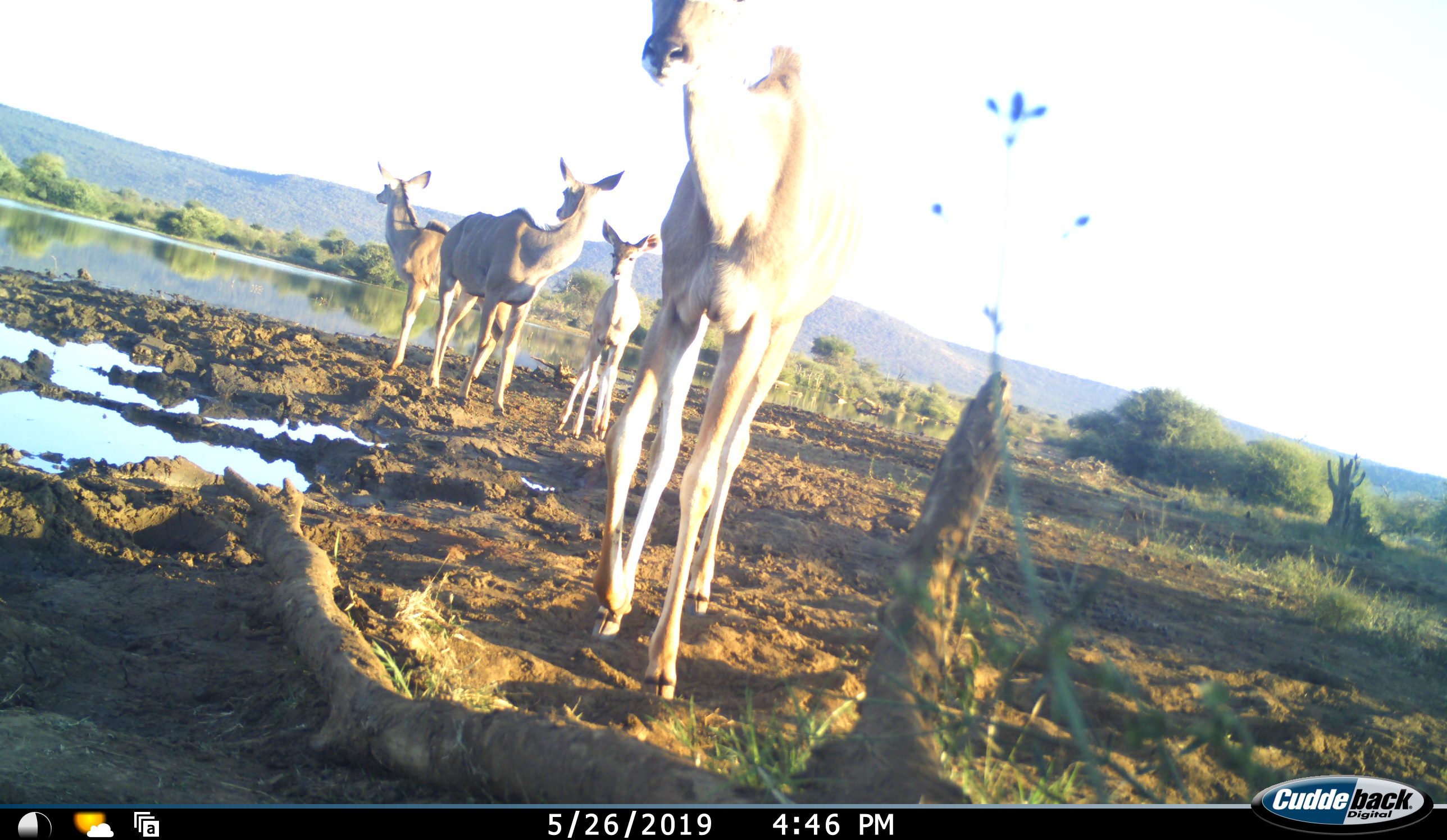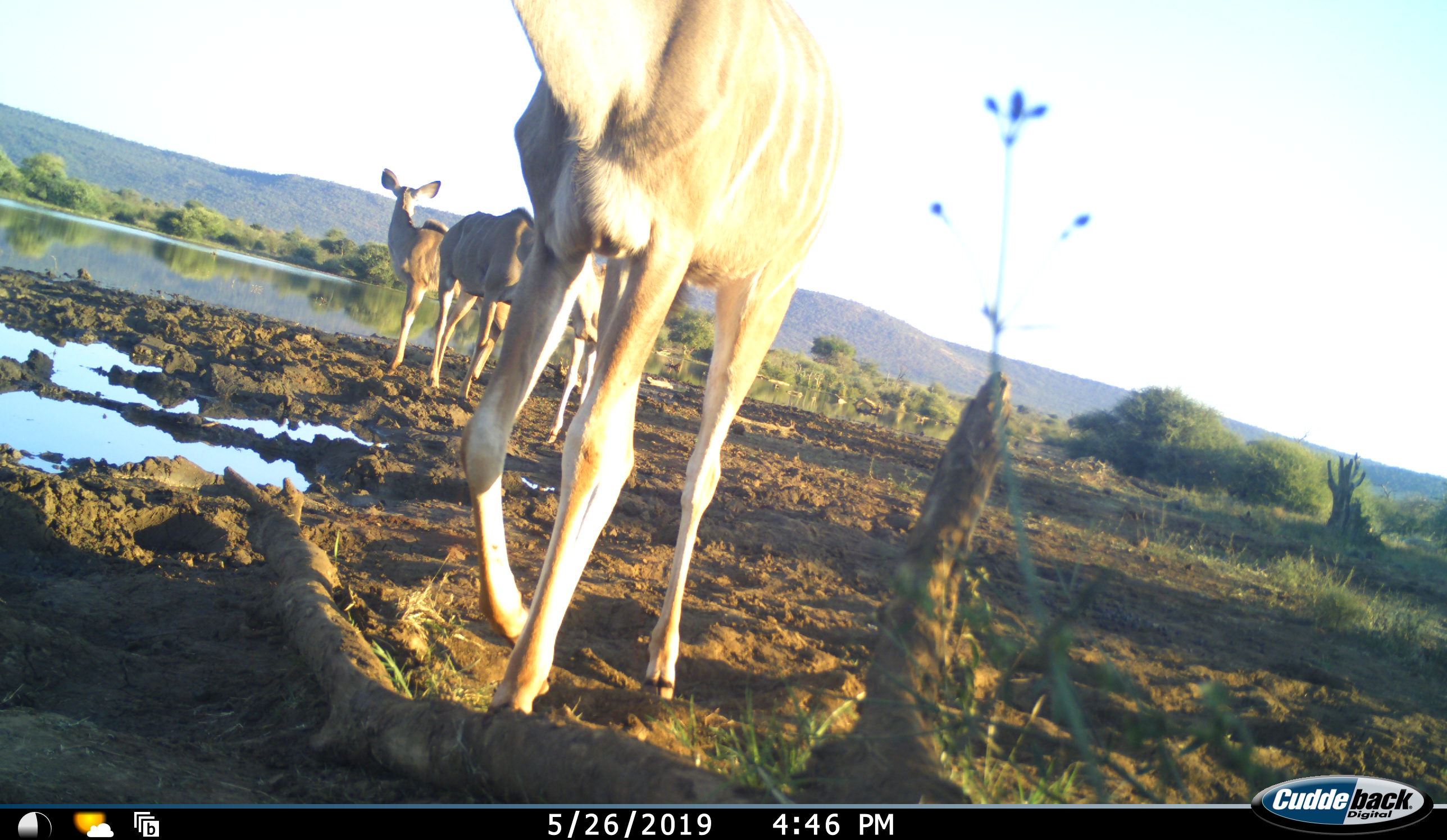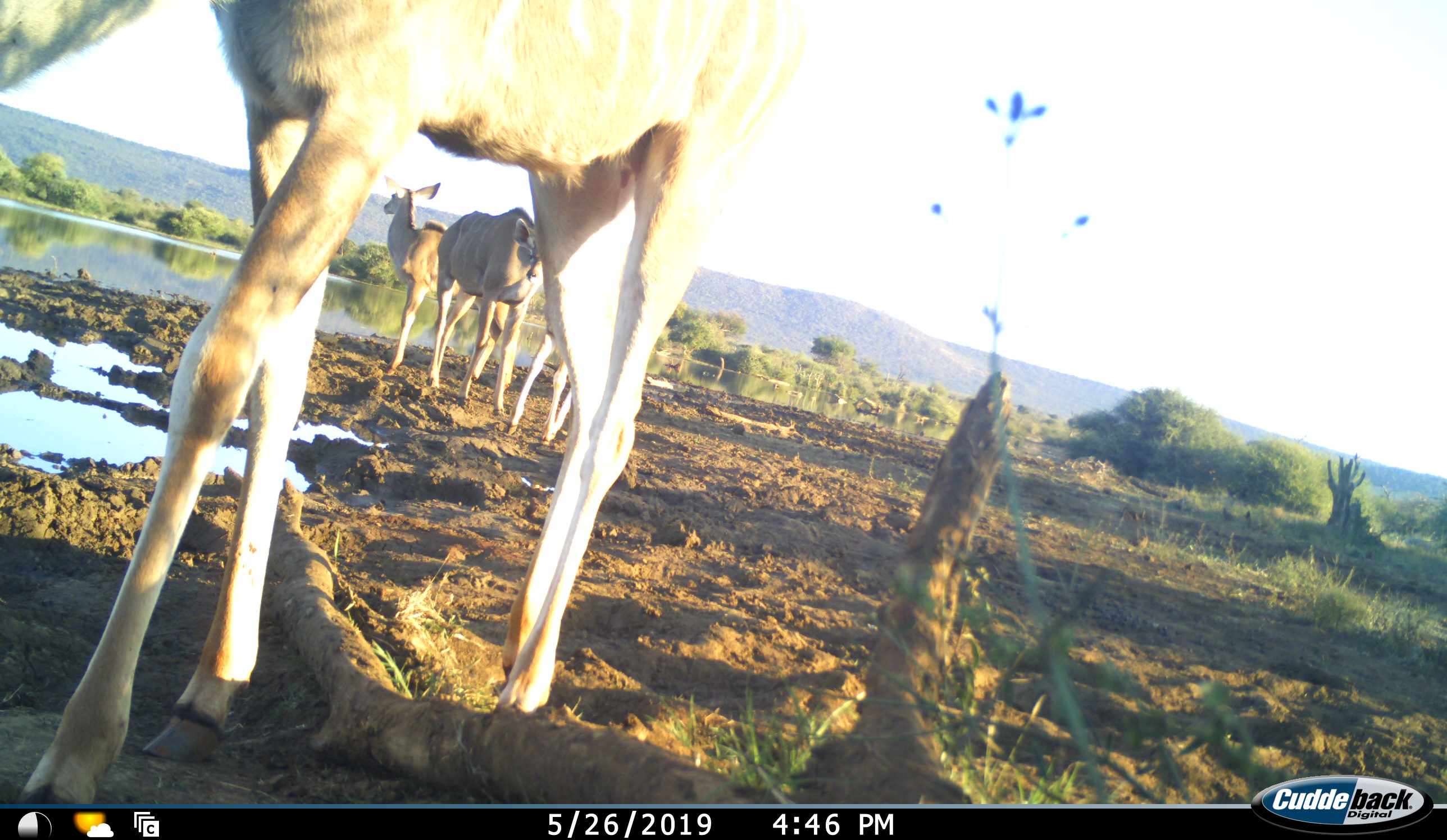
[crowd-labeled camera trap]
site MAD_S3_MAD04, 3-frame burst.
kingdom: Animalia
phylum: Chordata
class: Mammalia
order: Artiodactyla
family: Bovidae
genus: Tragelaphus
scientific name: Tragelaphus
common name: kudu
Kudu (Tragelaphus), count 4. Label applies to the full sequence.